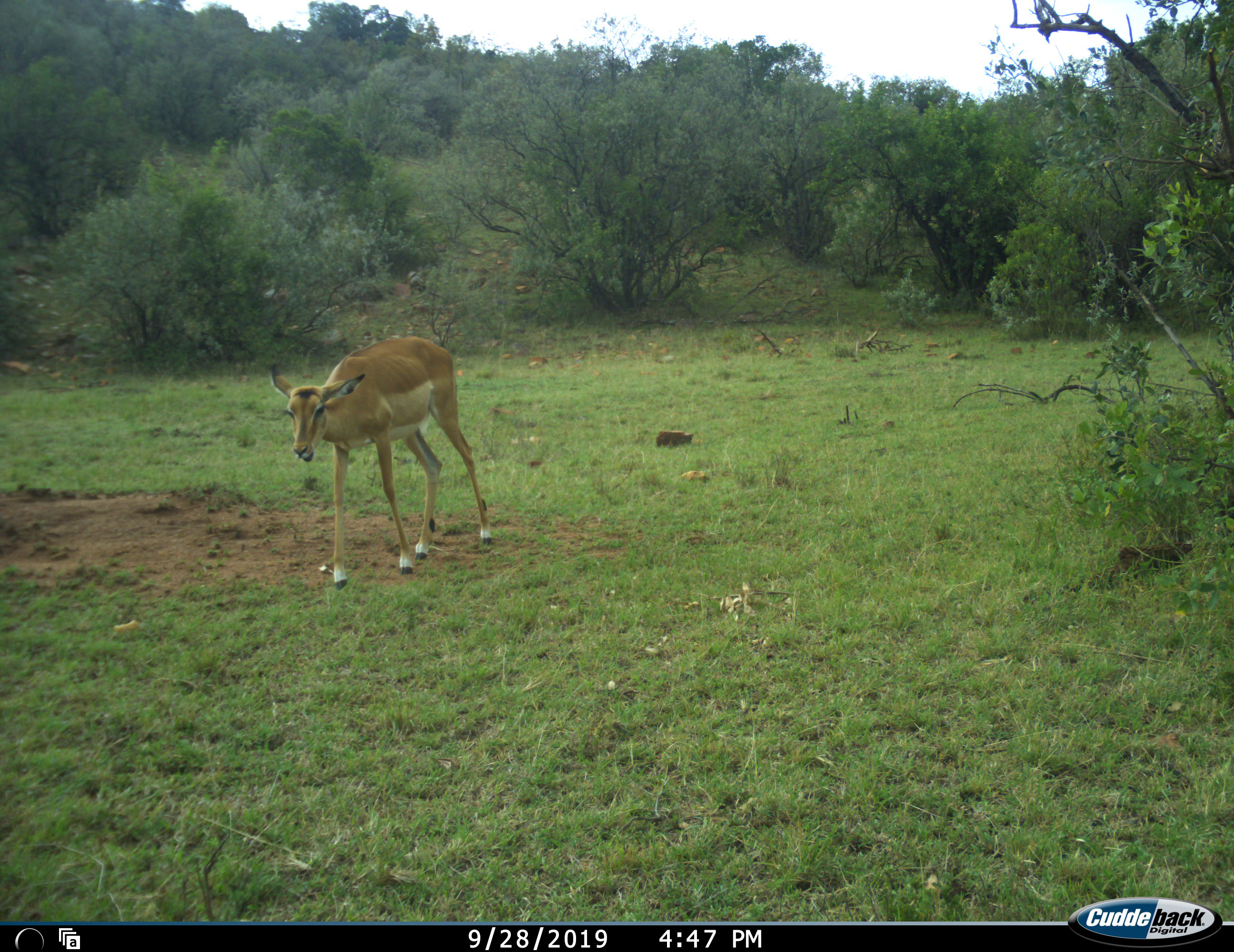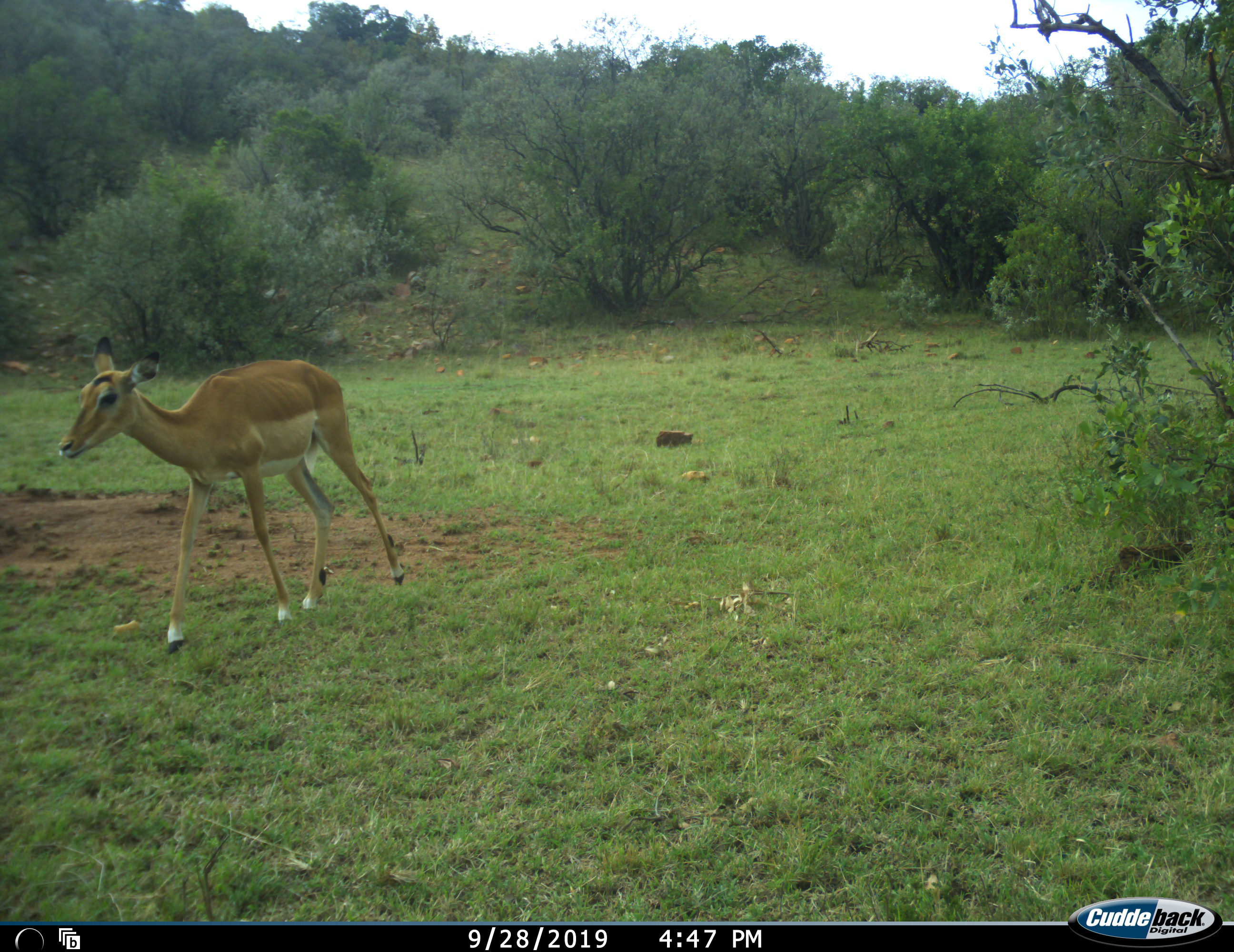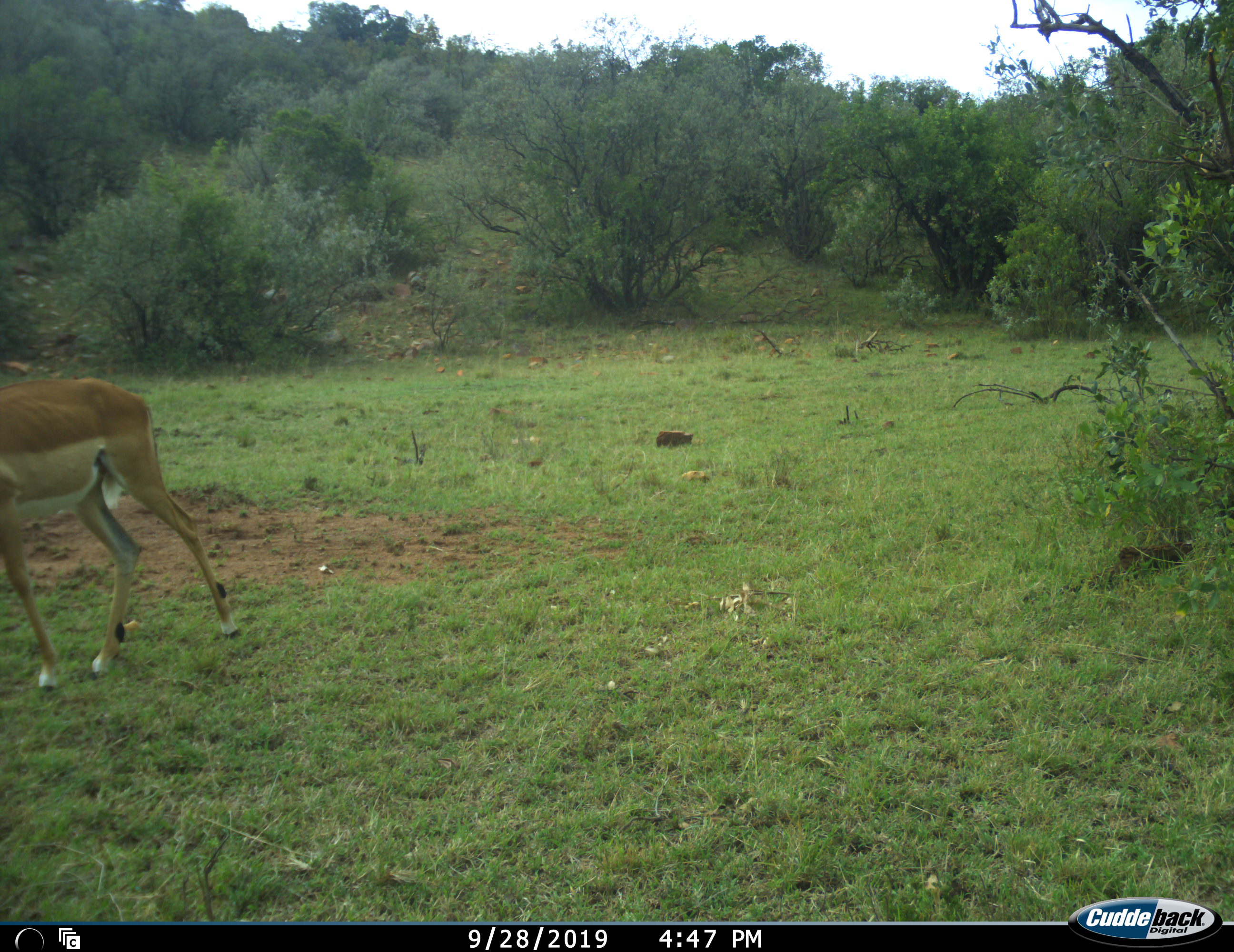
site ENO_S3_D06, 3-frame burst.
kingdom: Animalia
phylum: Chordata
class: Mammalia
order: Artiodactyla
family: Bovidae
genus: Aepyceros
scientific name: Aepyceros melampus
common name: impala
Impala (Aepyceros melampus), count 1. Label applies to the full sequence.